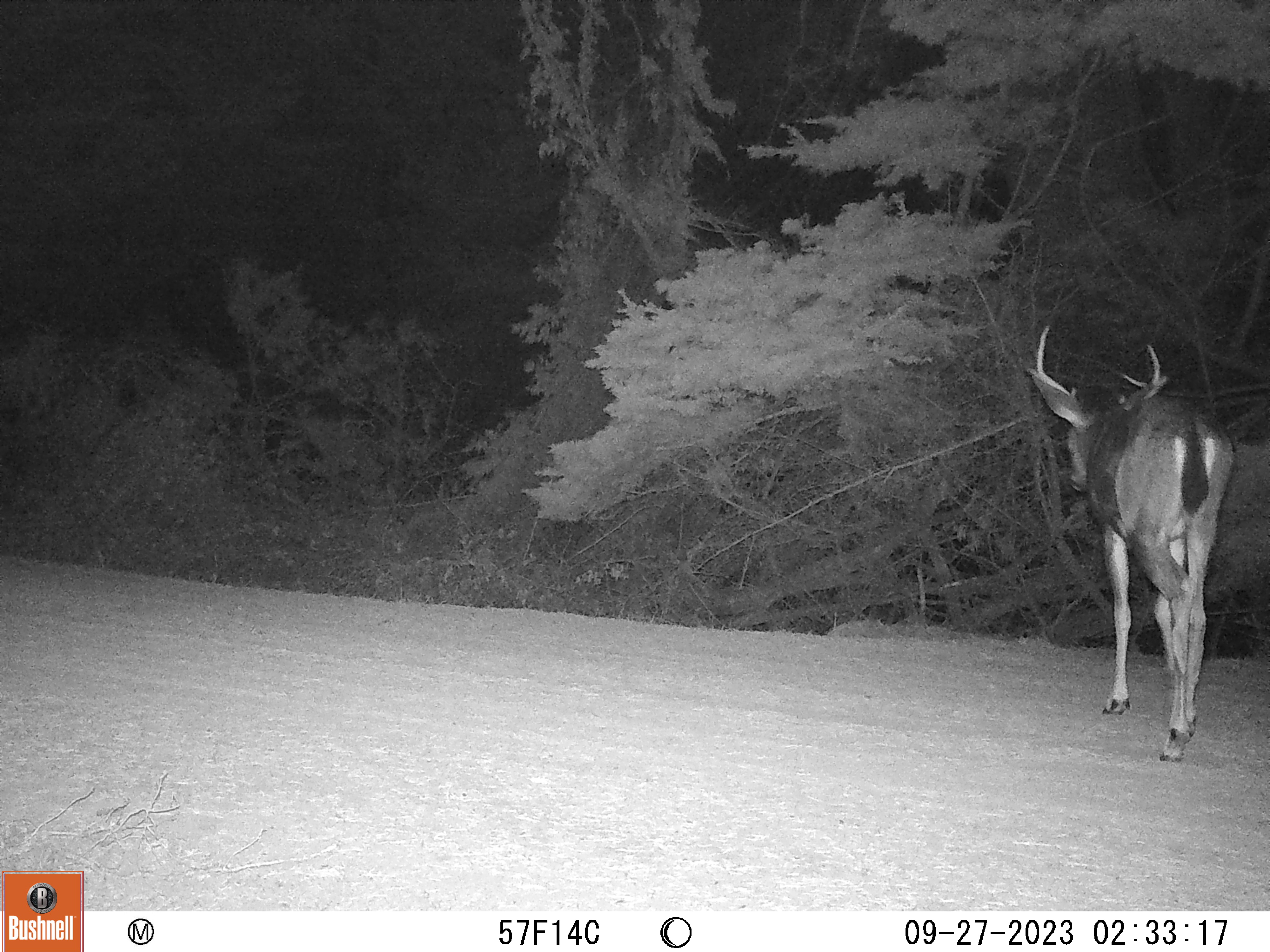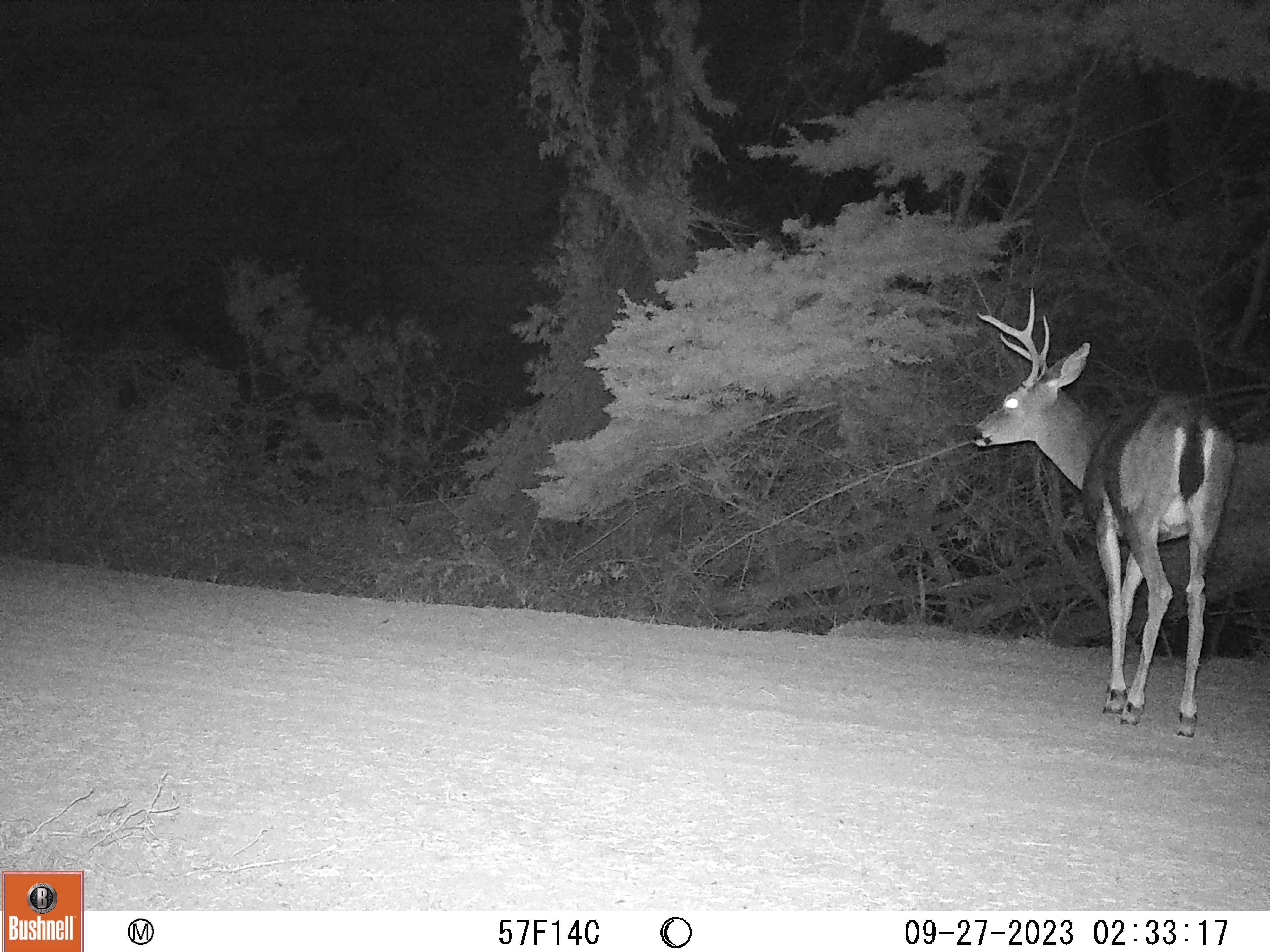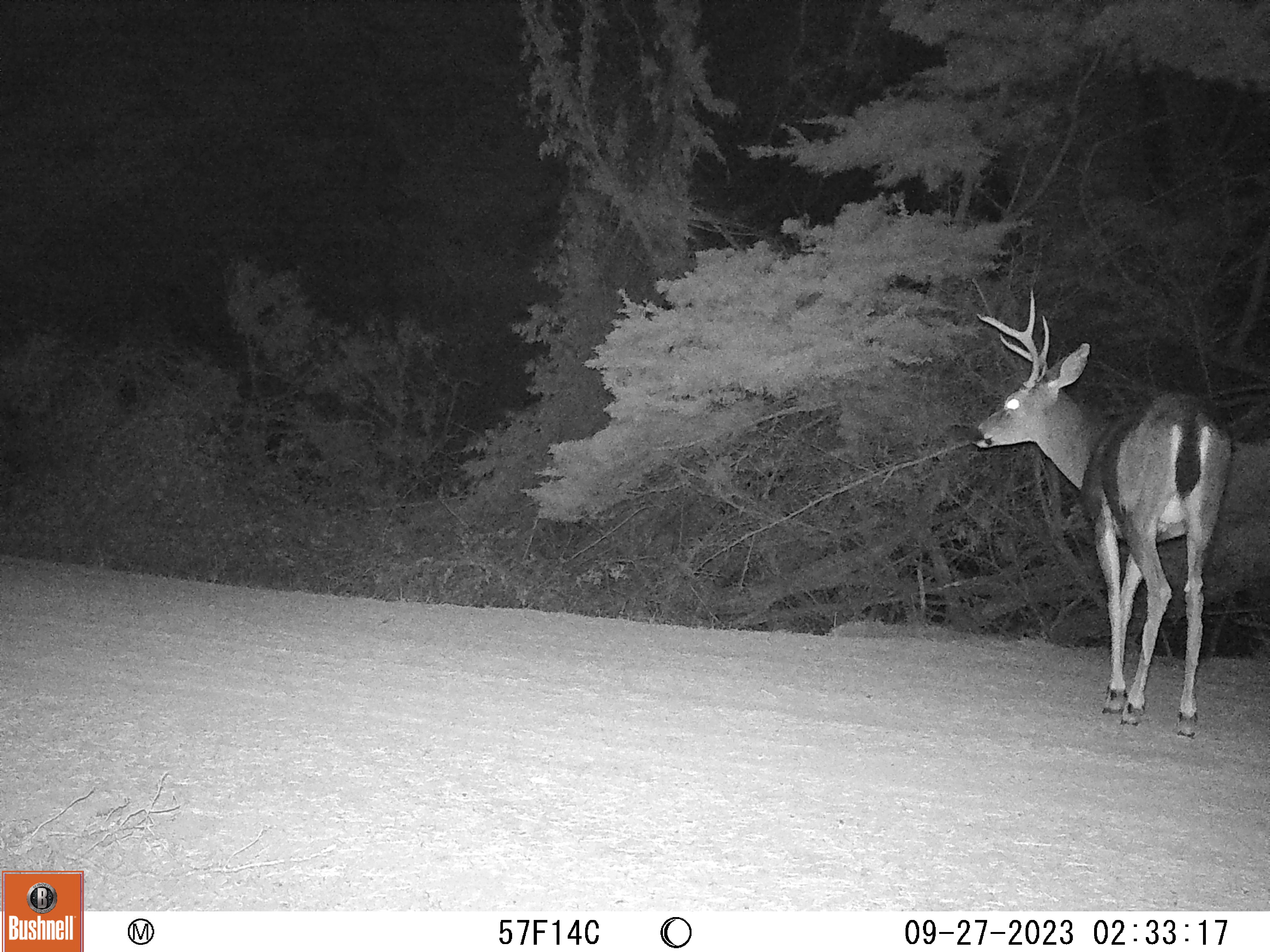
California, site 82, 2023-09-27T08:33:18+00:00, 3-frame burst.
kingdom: Animalia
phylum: Chordata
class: Mammalia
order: Artiodactyla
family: Cervidae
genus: Odocoileus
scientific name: Odocoileus hemionus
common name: mule deer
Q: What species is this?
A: Mule deer (Odocoileus hemionus).